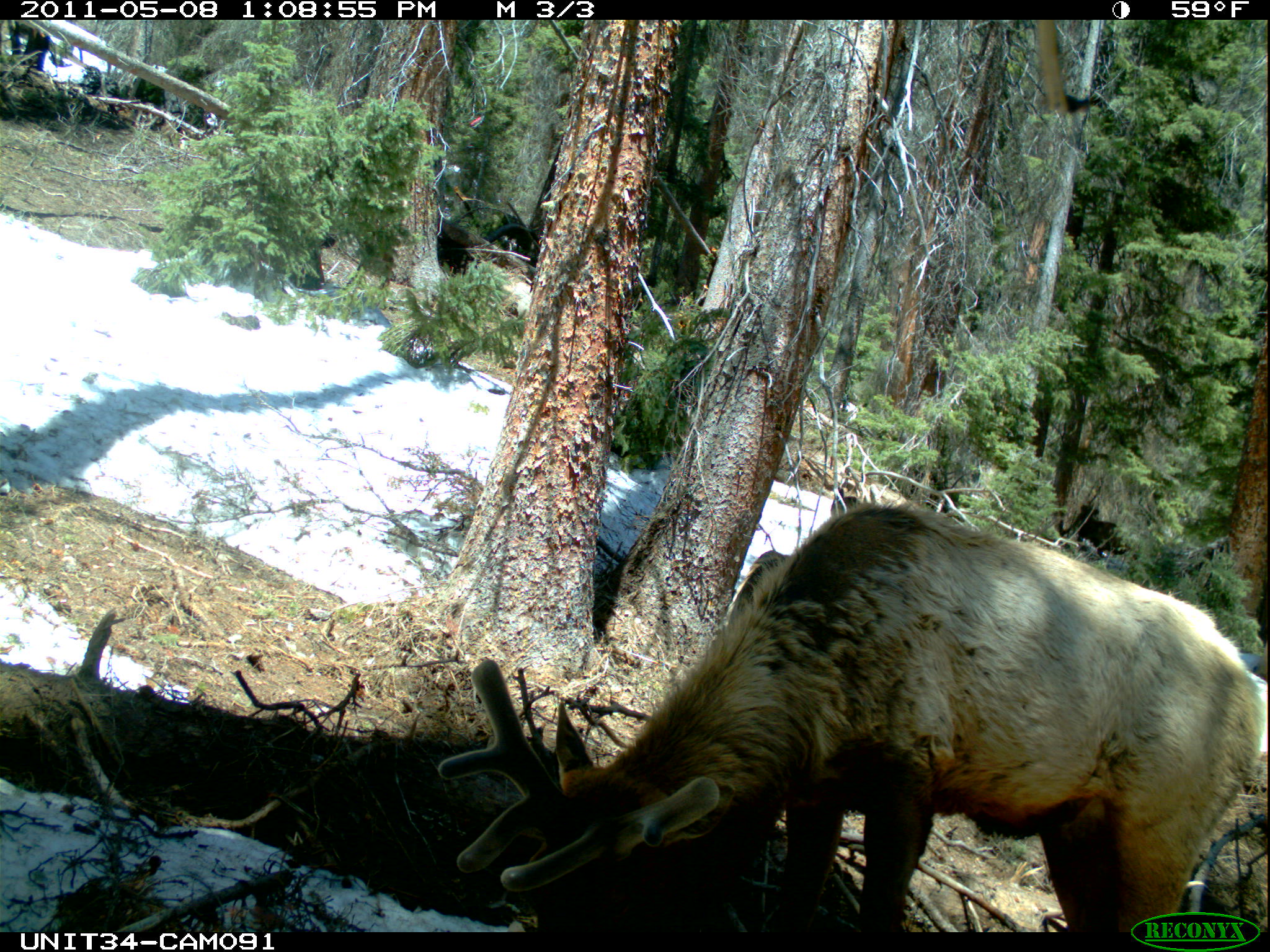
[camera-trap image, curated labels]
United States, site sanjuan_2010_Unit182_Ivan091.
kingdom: Animalia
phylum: Chordata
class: Mammalia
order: Artiodactyla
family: Cervidae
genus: Cervus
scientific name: Cervus elaphus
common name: red deer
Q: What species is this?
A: Cervus elaphus (red deer).